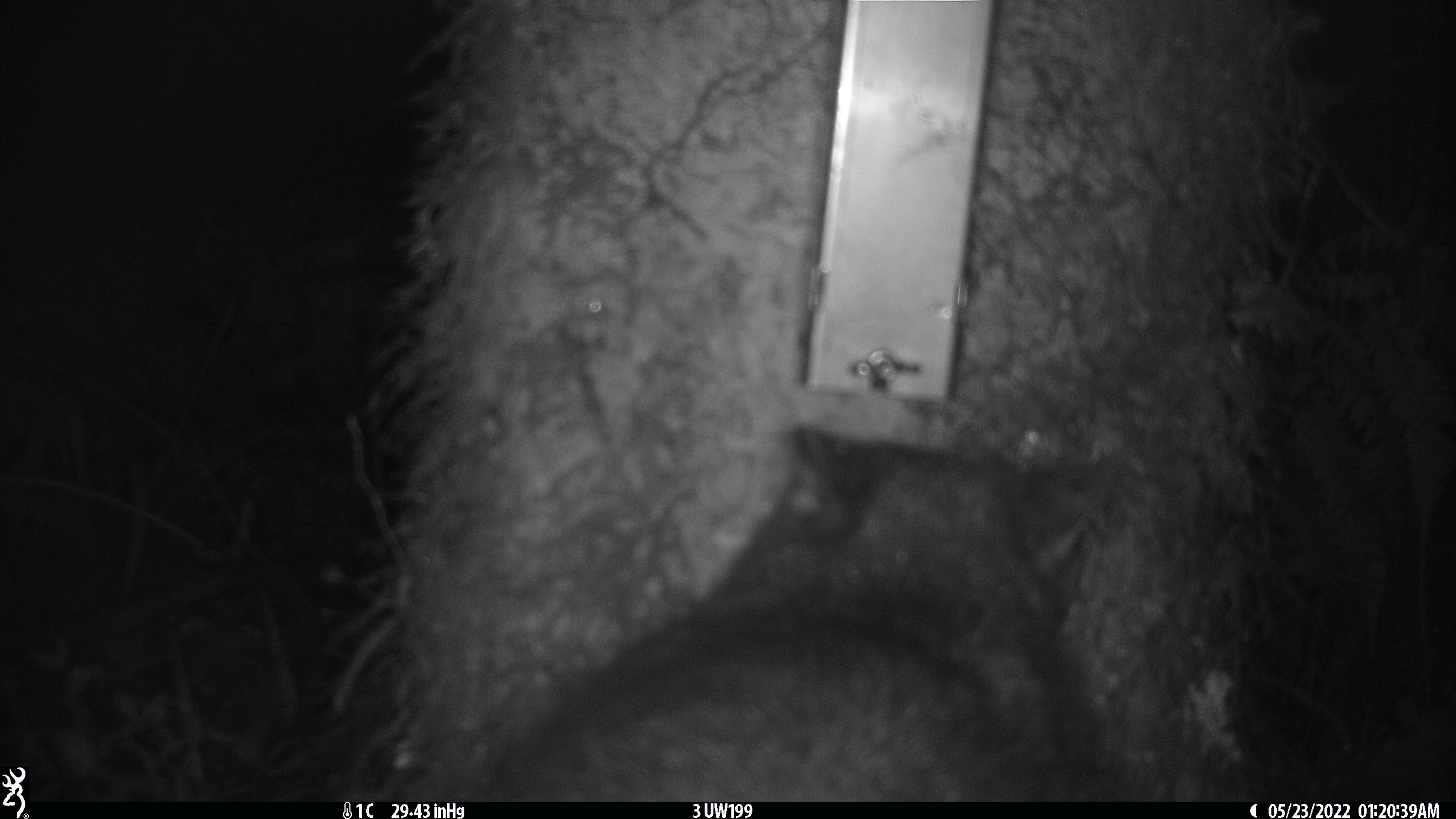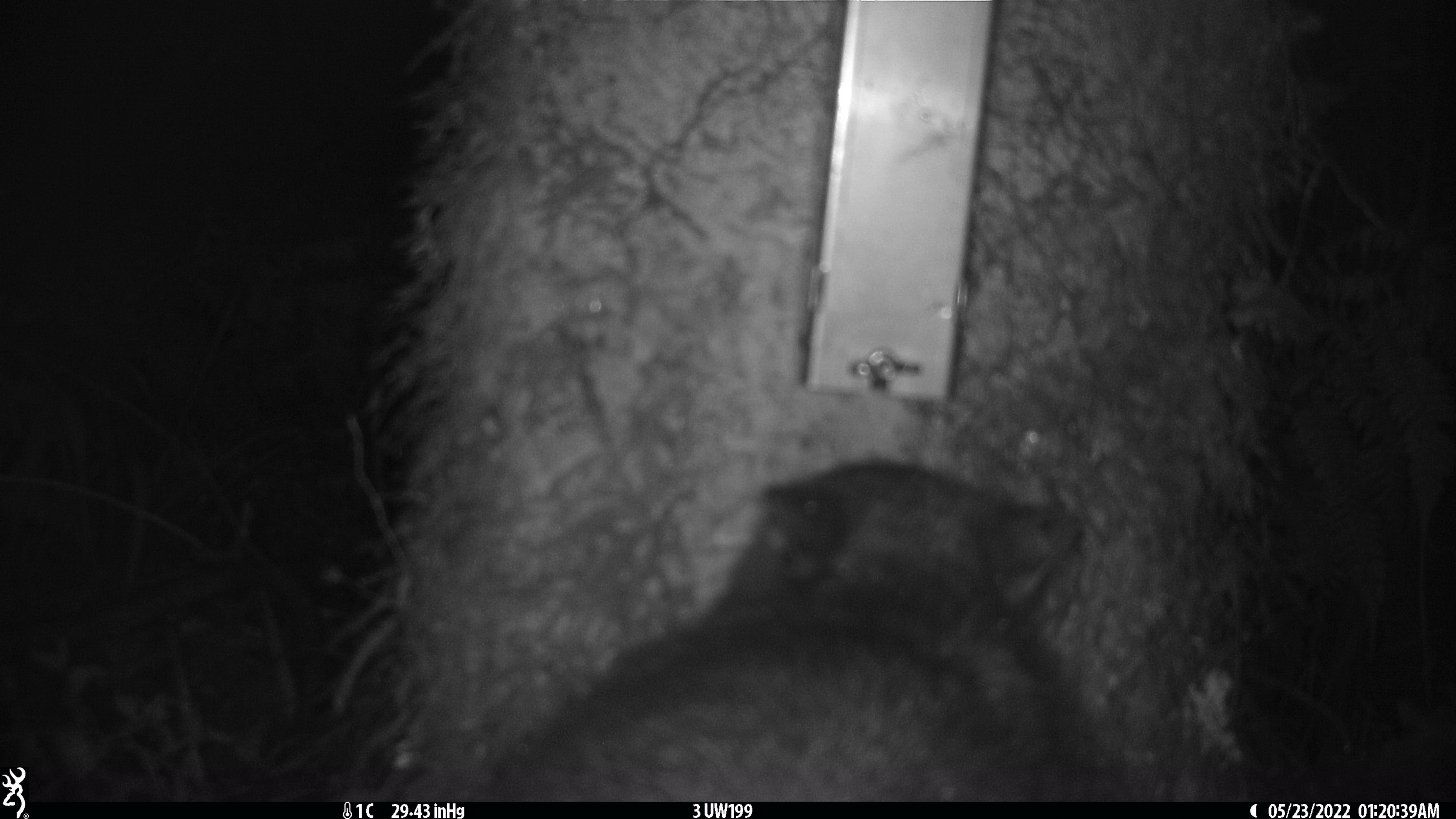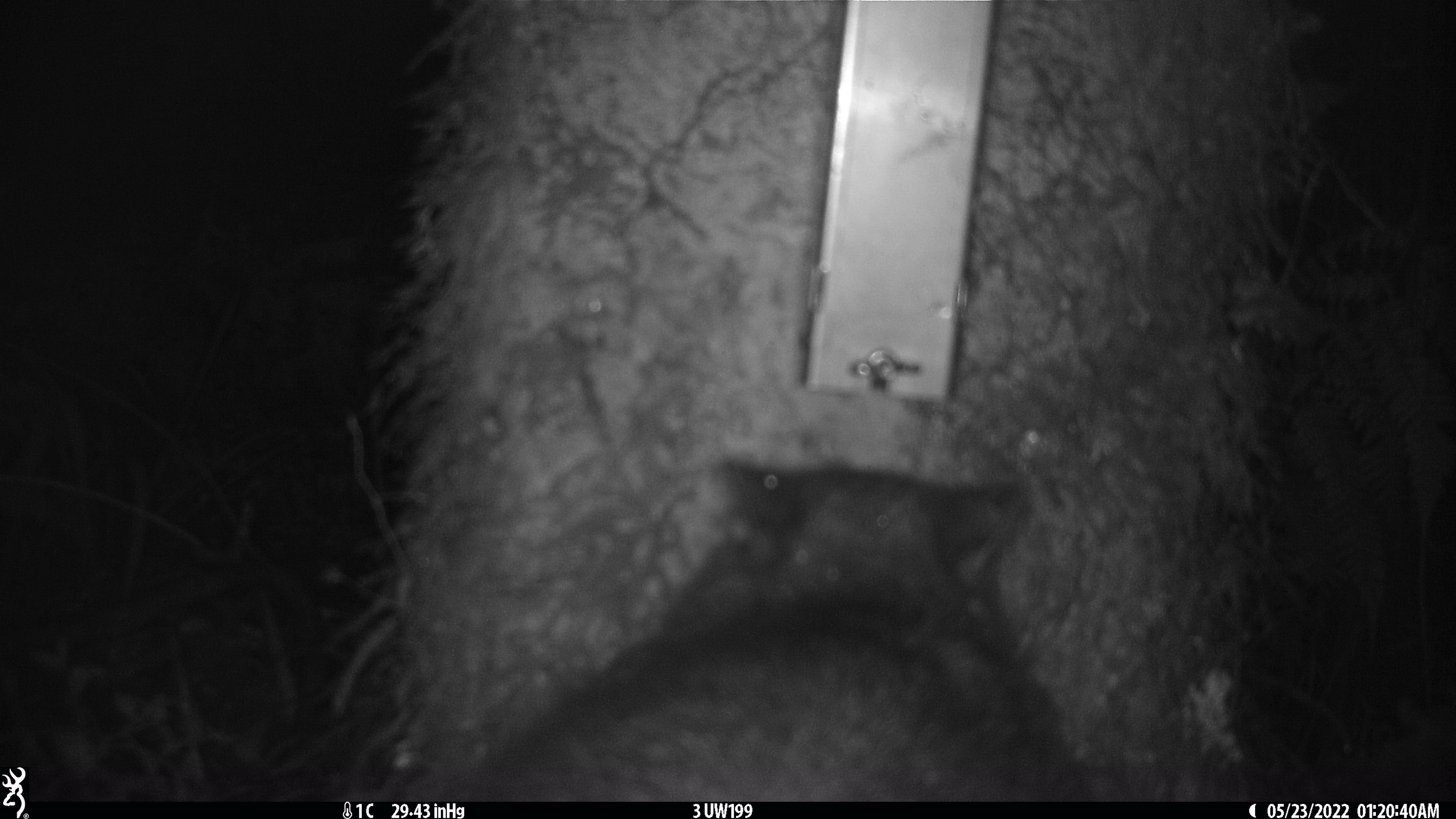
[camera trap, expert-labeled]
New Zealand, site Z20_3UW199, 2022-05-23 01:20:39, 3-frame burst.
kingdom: Animalia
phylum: Chordata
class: Mammalia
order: Diprotodontia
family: Phalangeridae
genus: Trichosurus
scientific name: Trichosurus vulpecula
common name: common brushtail possum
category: possum